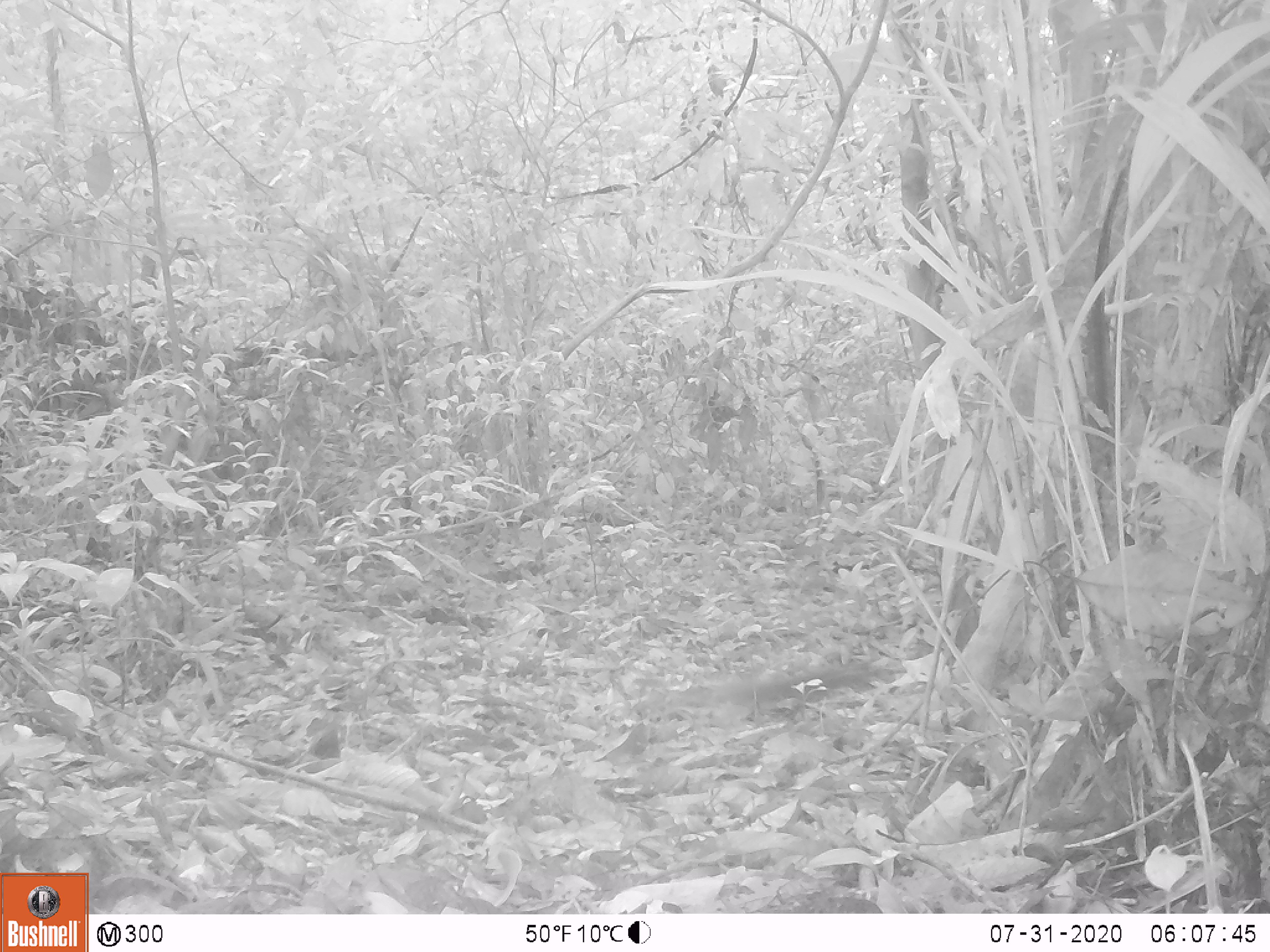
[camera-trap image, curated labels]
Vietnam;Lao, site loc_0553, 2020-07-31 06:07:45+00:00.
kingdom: Animalia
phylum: Chordata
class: Mammalia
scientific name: Mammalia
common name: mammal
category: unidentified small mammal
Unidentified small mammal (mammal) (Mammalia). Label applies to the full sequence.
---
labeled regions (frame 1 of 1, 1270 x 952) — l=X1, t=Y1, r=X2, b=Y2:
unidentified small mammal: l=749, t=662, r=891, b=692